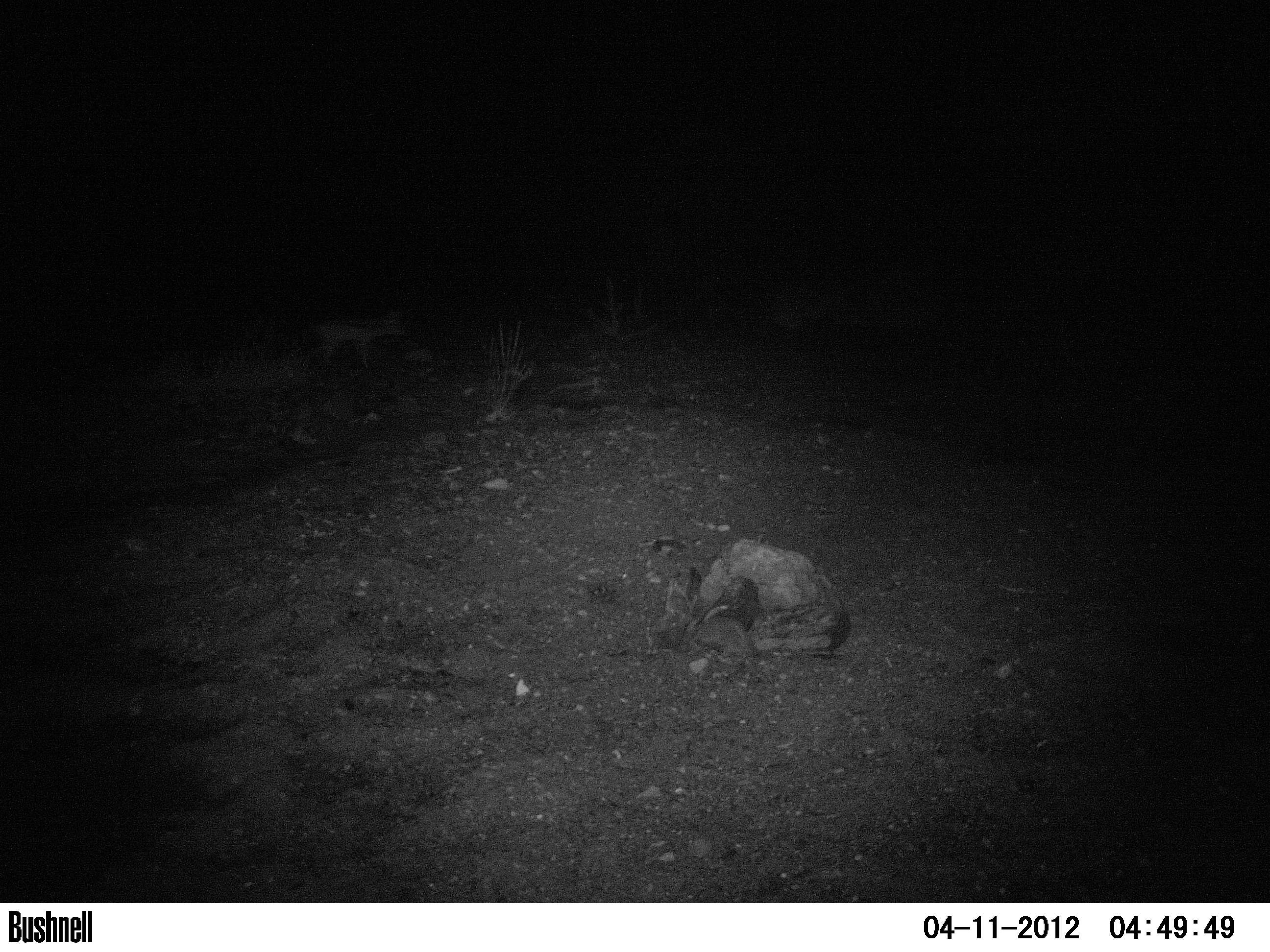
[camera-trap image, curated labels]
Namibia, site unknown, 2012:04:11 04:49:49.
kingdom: Animalia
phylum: Chordata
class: Mammalia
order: Carnivora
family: Canidae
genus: Lupulella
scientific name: Lupulella mesomelas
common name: black-backed jackal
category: canis mesomelas